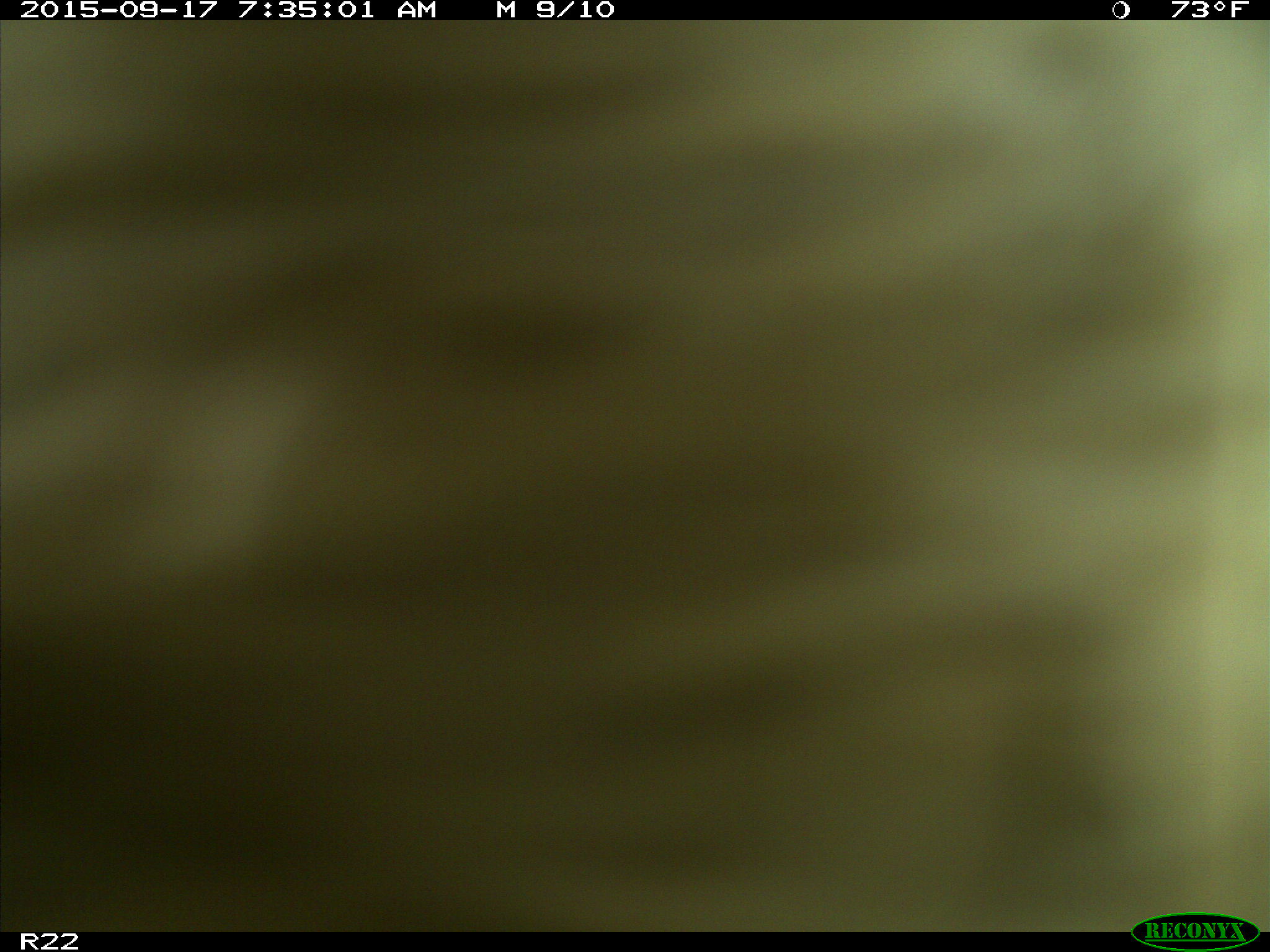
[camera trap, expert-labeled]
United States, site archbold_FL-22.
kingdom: Animalia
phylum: Chordata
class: Mammalia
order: Artiodactyla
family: Bovidae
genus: Bos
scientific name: Bos taurus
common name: domestic cow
Bos taurus (domestic cow).